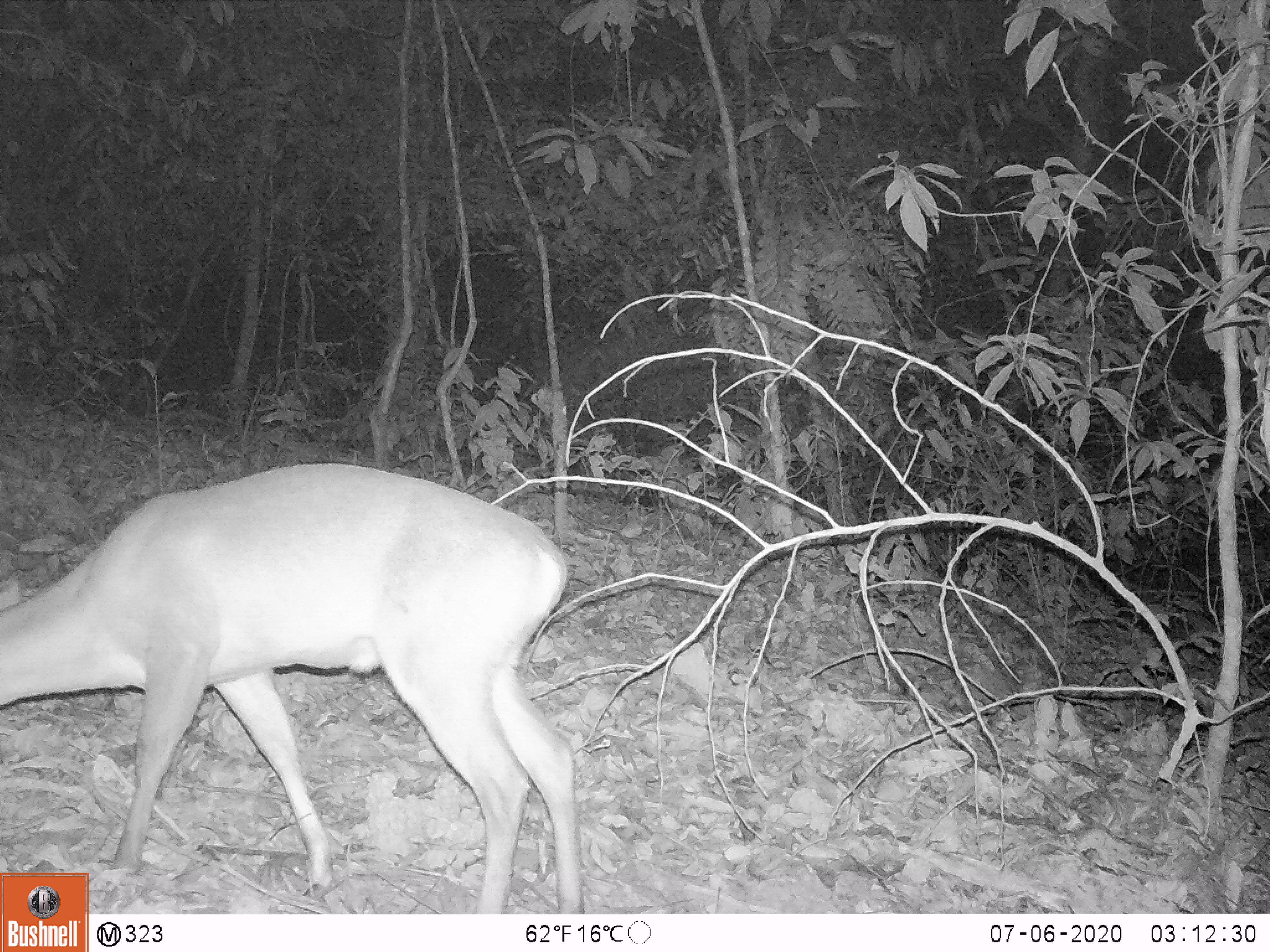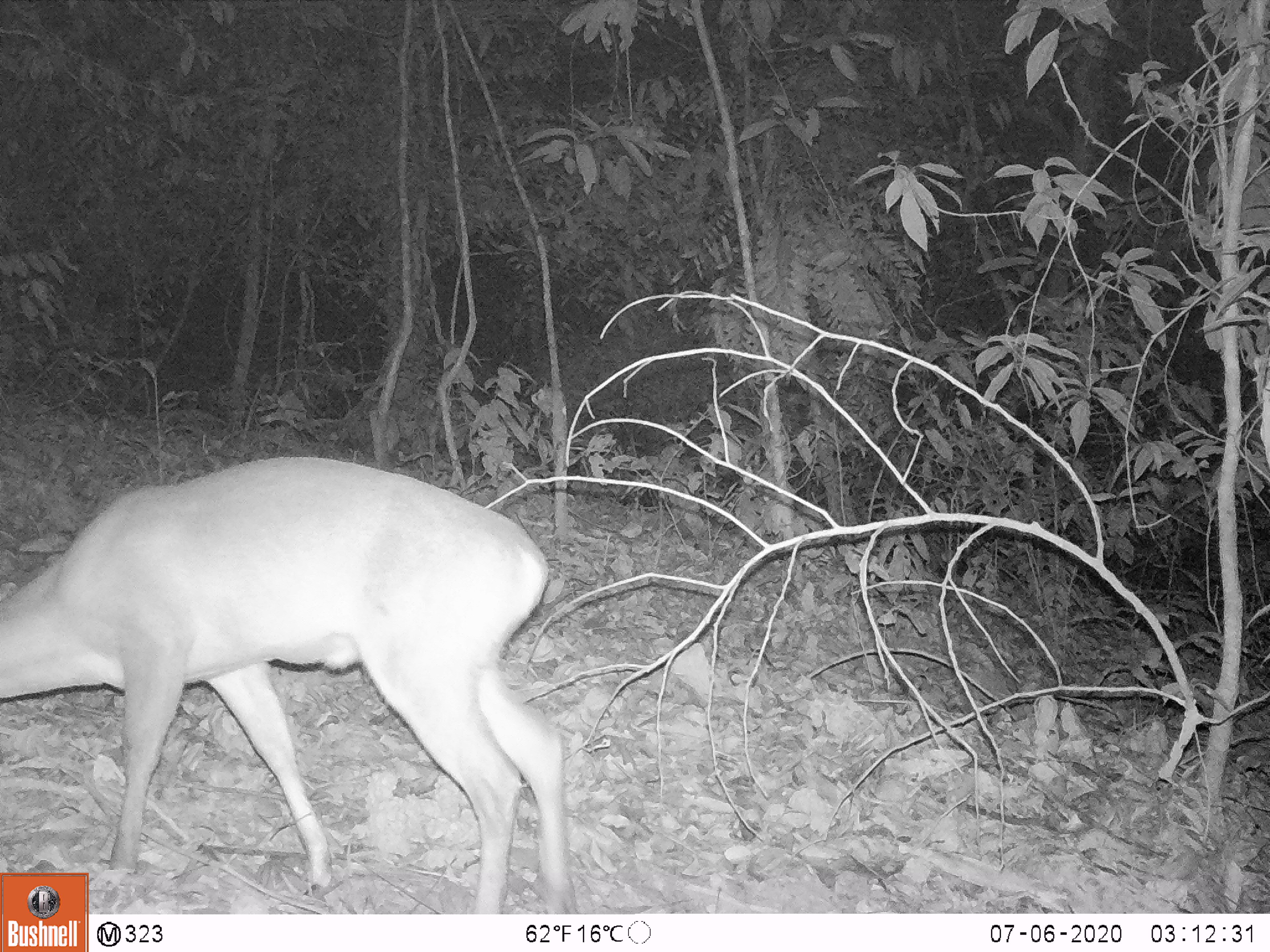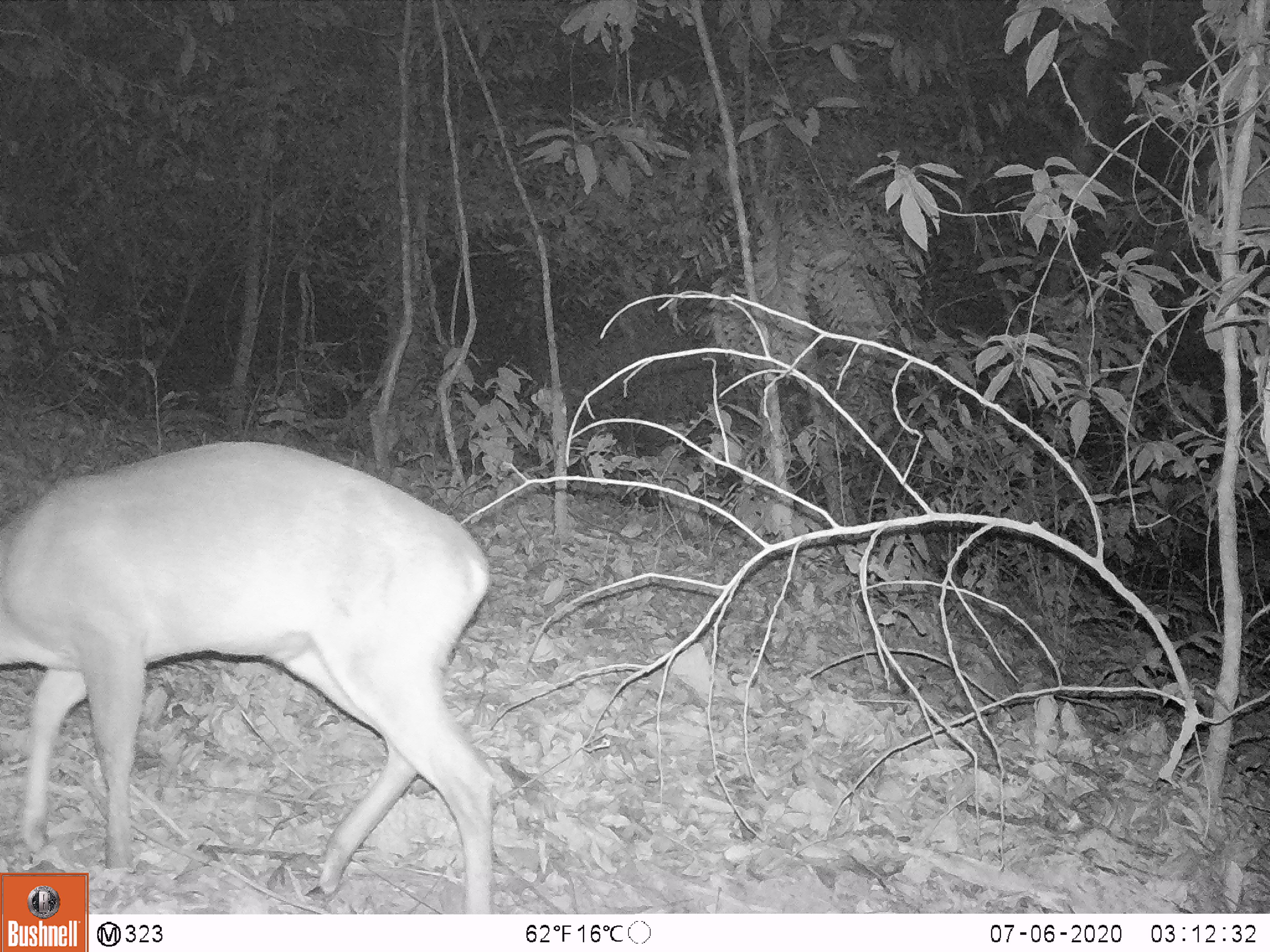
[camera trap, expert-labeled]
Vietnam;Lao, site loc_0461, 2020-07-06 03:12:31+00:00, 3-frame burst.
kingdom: Animalia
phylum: Chordata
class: Mammalia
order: Artiodactyla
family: Cervidae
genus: Muntiacus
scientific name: Muntiacus vuquangensis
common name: large-antlered muntjac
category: large antlered muntjac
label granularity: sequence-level